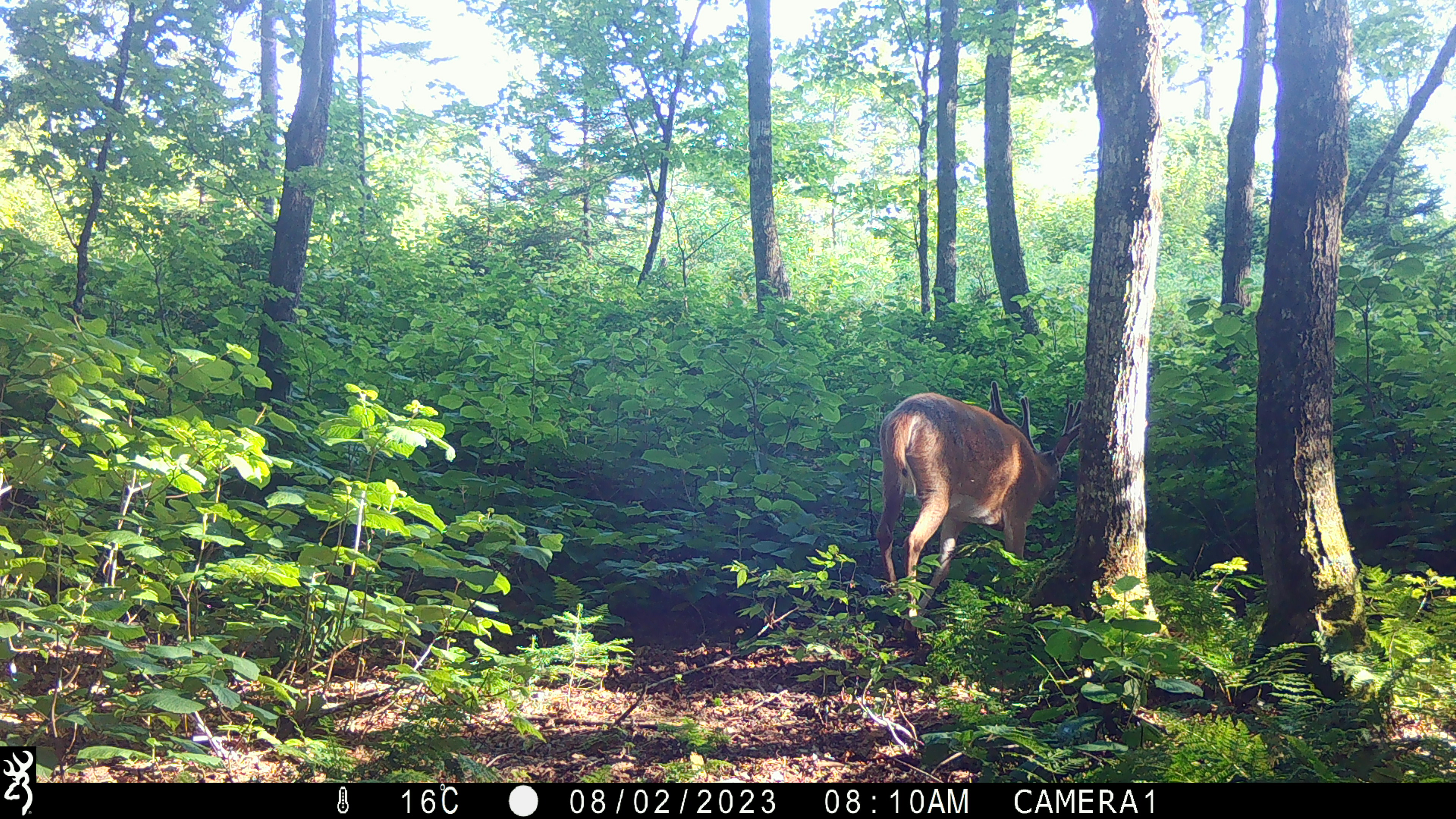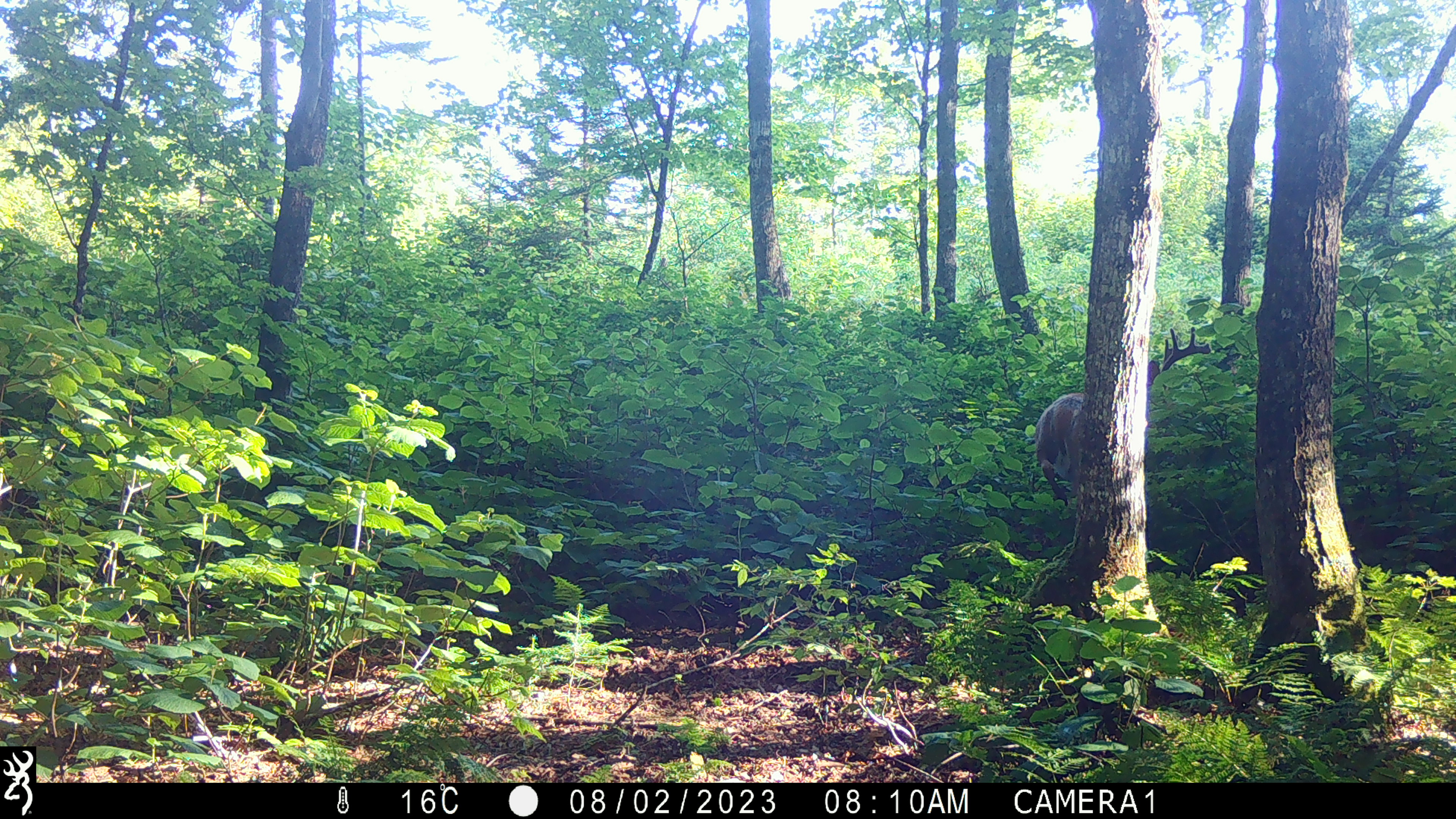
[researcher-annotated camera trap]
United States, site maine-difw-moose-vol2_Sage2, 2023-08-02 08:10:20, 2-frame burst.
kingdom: Animalia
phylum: Chordata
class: Mammalia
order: Artiodactyla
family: Cervidae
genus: Odocoileus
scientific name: Odocoileus virginianus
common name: white-tailed deer